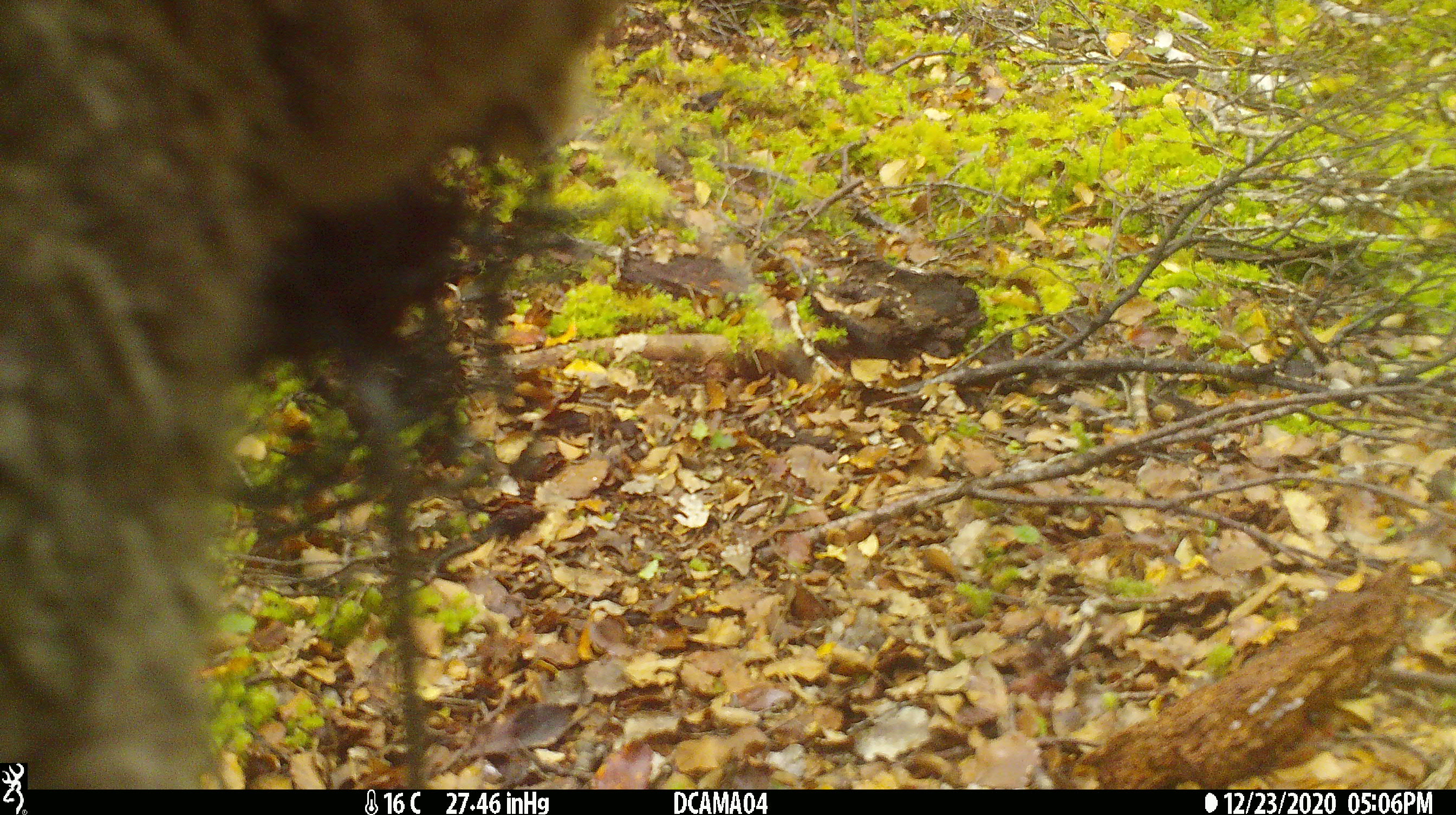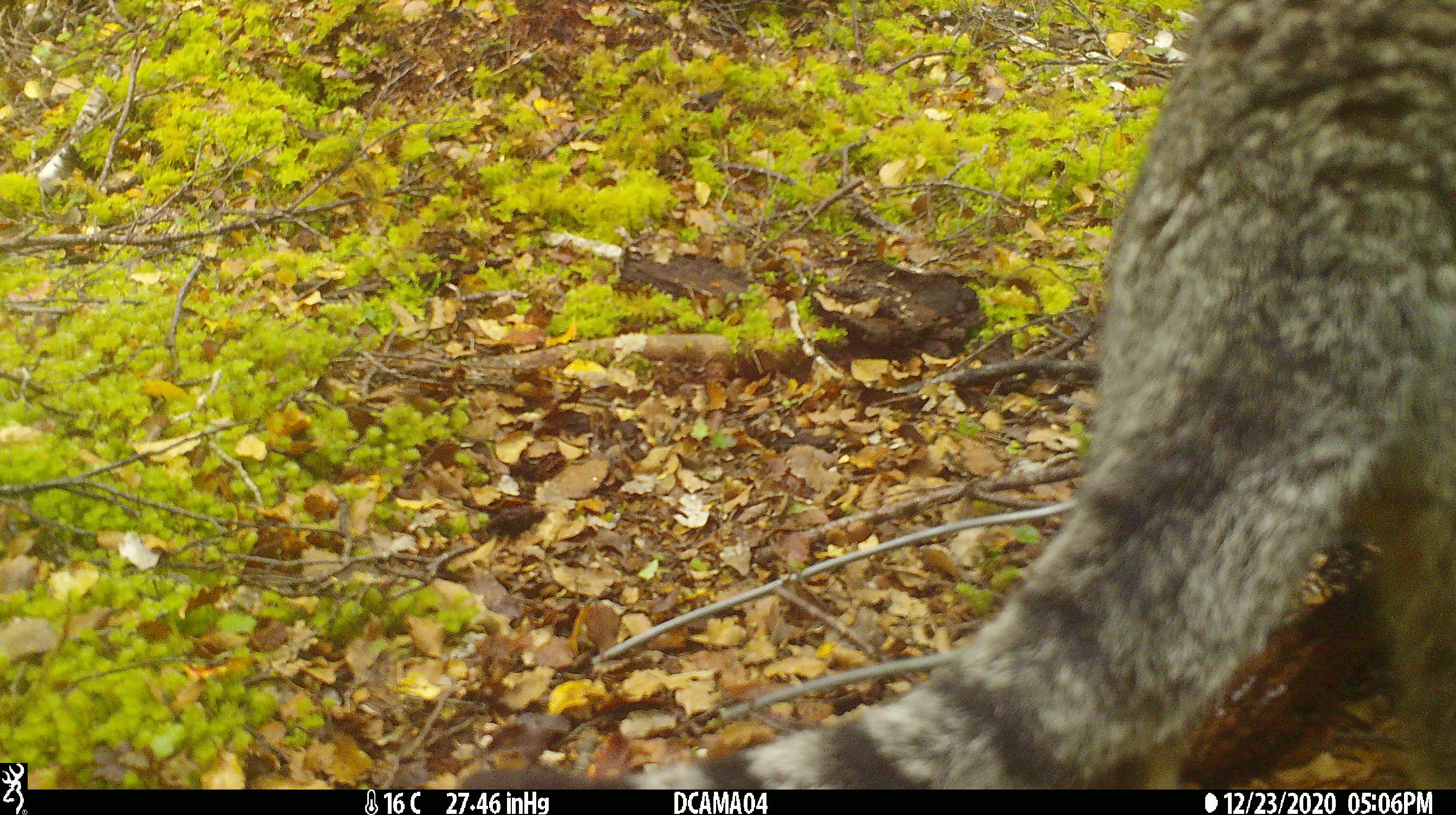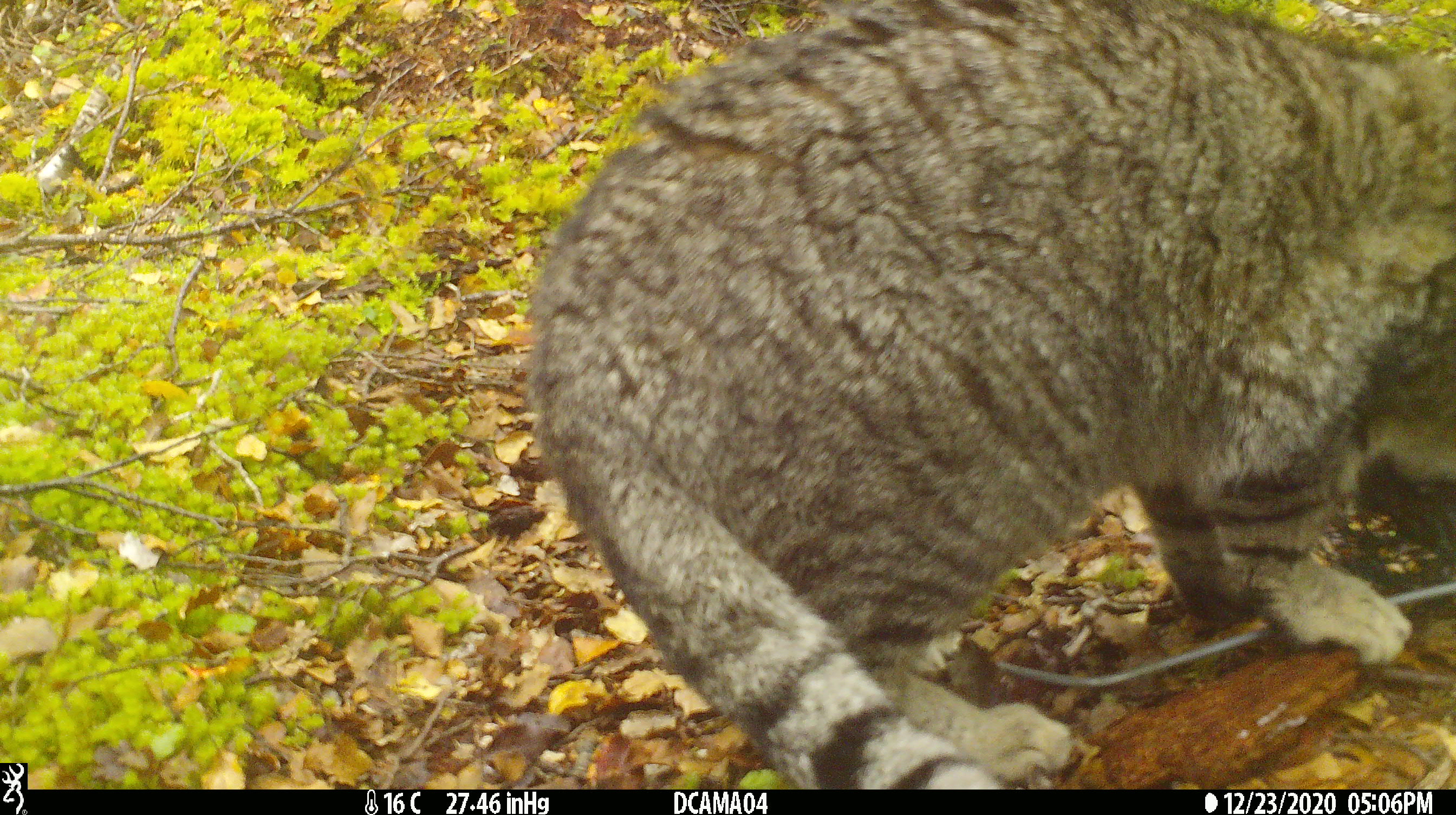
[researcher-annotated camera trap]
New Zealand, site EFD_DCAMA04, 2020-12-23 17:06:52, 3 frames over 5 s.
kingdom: Animalia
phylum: Chordata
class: Mammalia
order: Carnivora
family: Felidae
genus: Felis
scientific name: Felis catus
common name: domestic cat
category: cat